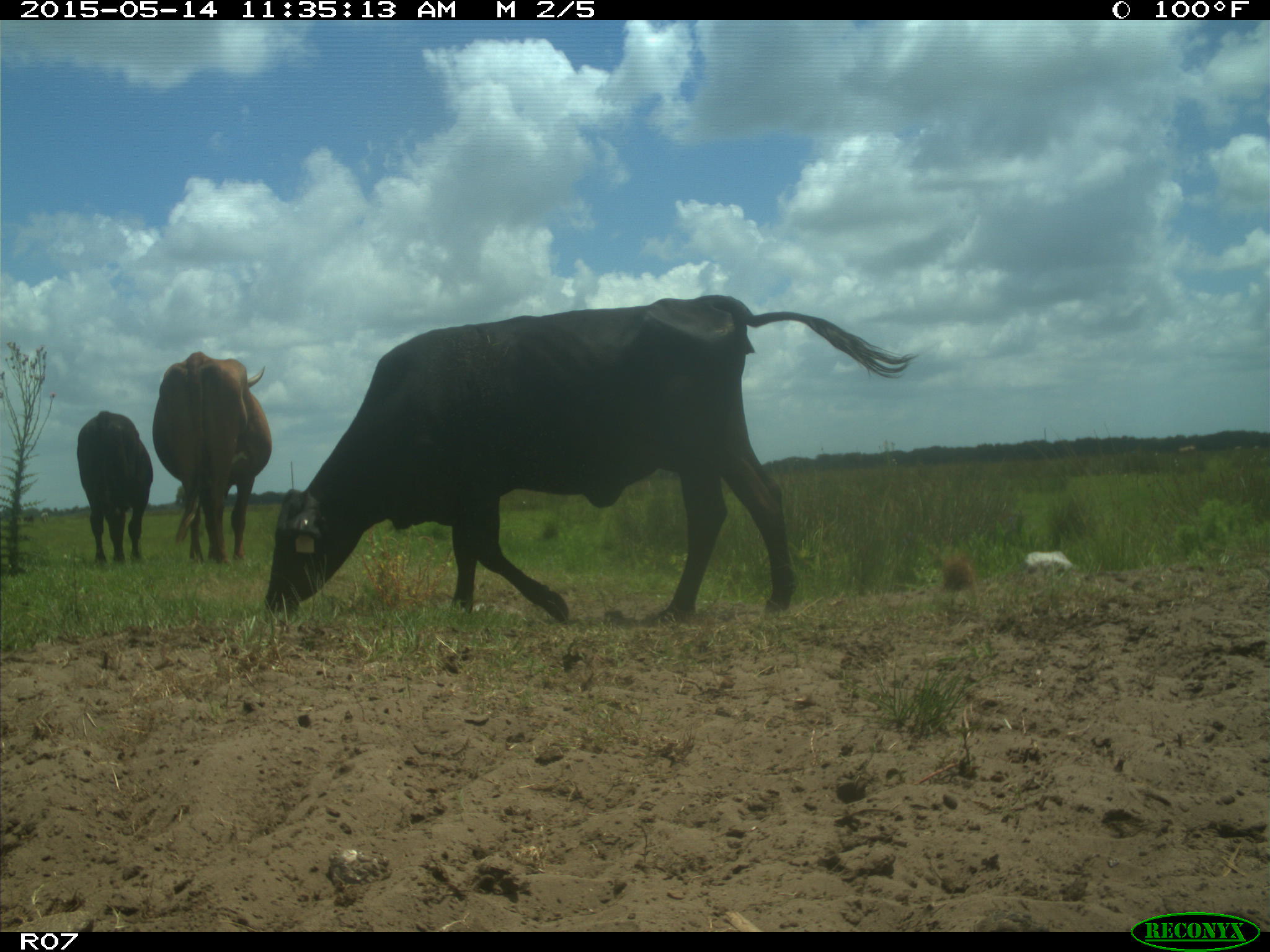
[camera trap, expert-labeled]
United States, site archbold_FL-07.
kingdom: Animalia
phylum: Chordata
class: Mammalia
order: Artiodactyla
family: Bovidae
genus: Bos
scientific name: Bos taurus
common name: domestic cow